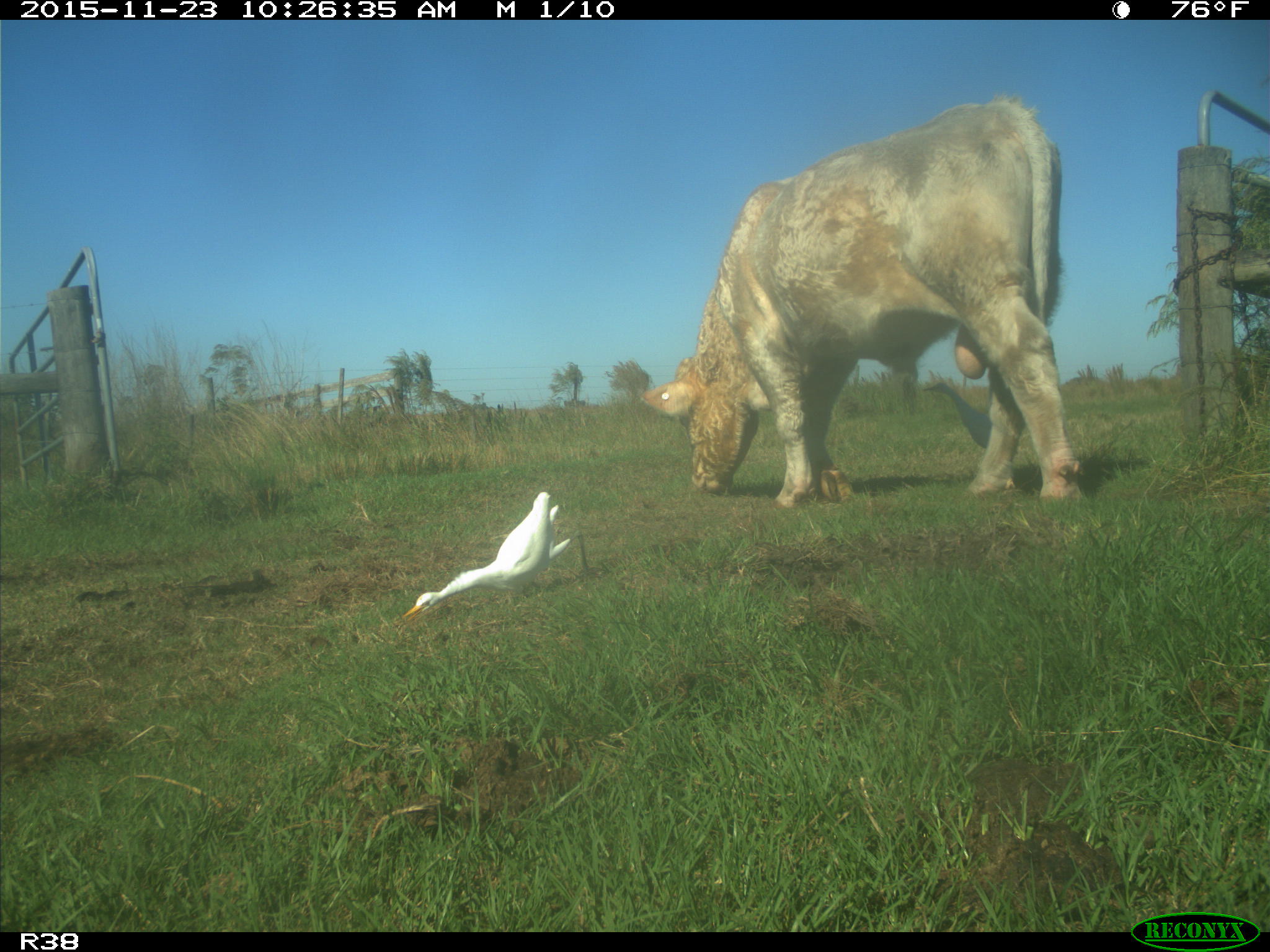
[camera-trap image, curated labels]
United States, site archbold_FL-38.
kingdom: Animalia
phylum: Chordata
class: Mammalia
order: Artiodactyla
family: Bovidae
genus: Bos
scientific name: Bos taurus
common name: domestic cow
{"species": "Bos taurus (domestic cow)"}